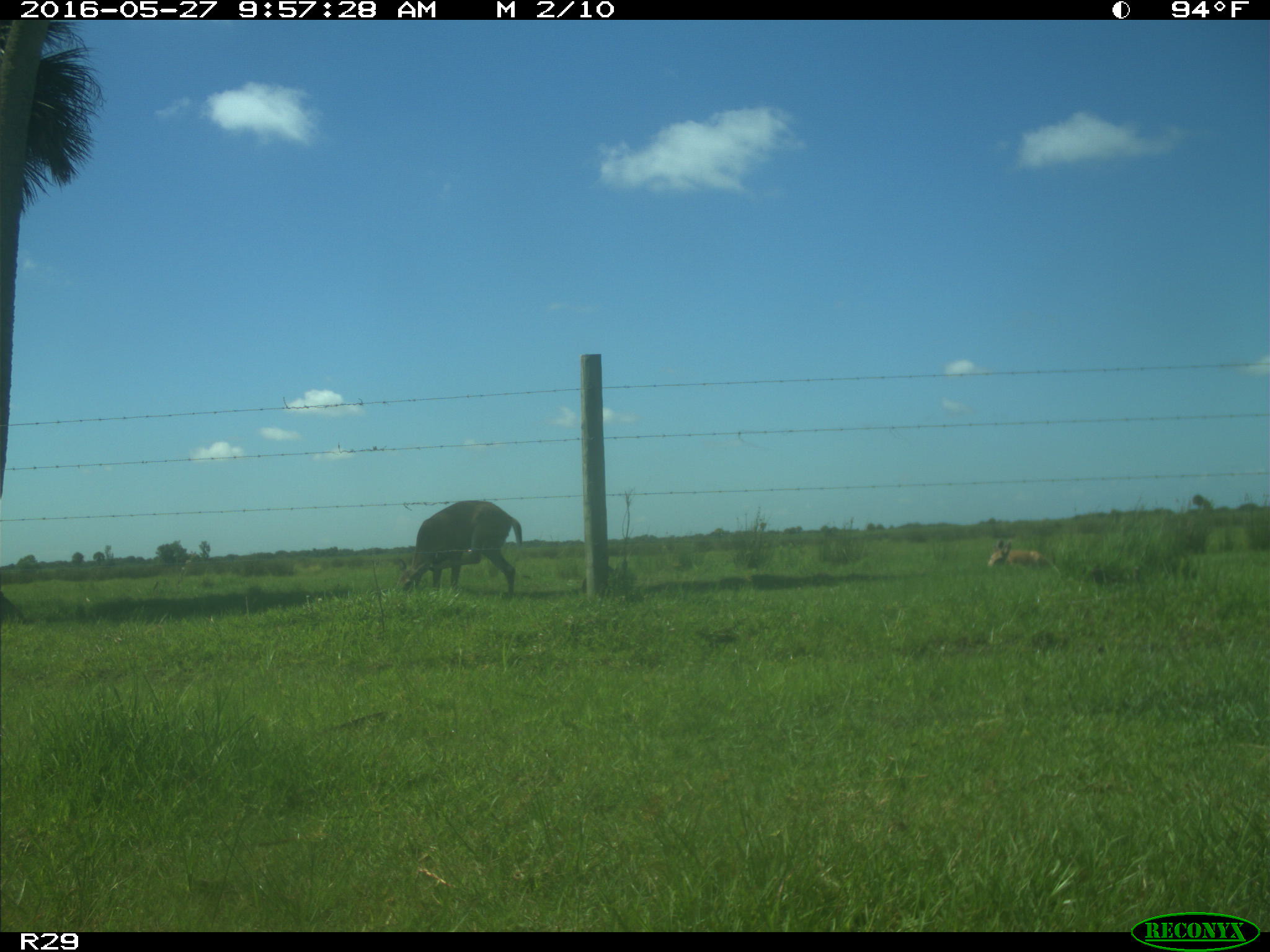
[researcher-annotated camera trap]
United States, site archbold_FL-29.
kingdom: Animalia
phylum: Chordata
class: Mammalia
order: Artiodactyla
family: Cervidae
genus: Odocoileus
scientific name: Odocoileus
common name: deer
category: unidentified deer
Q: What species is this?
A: Unidentified deer (deer) (Odocoileus).